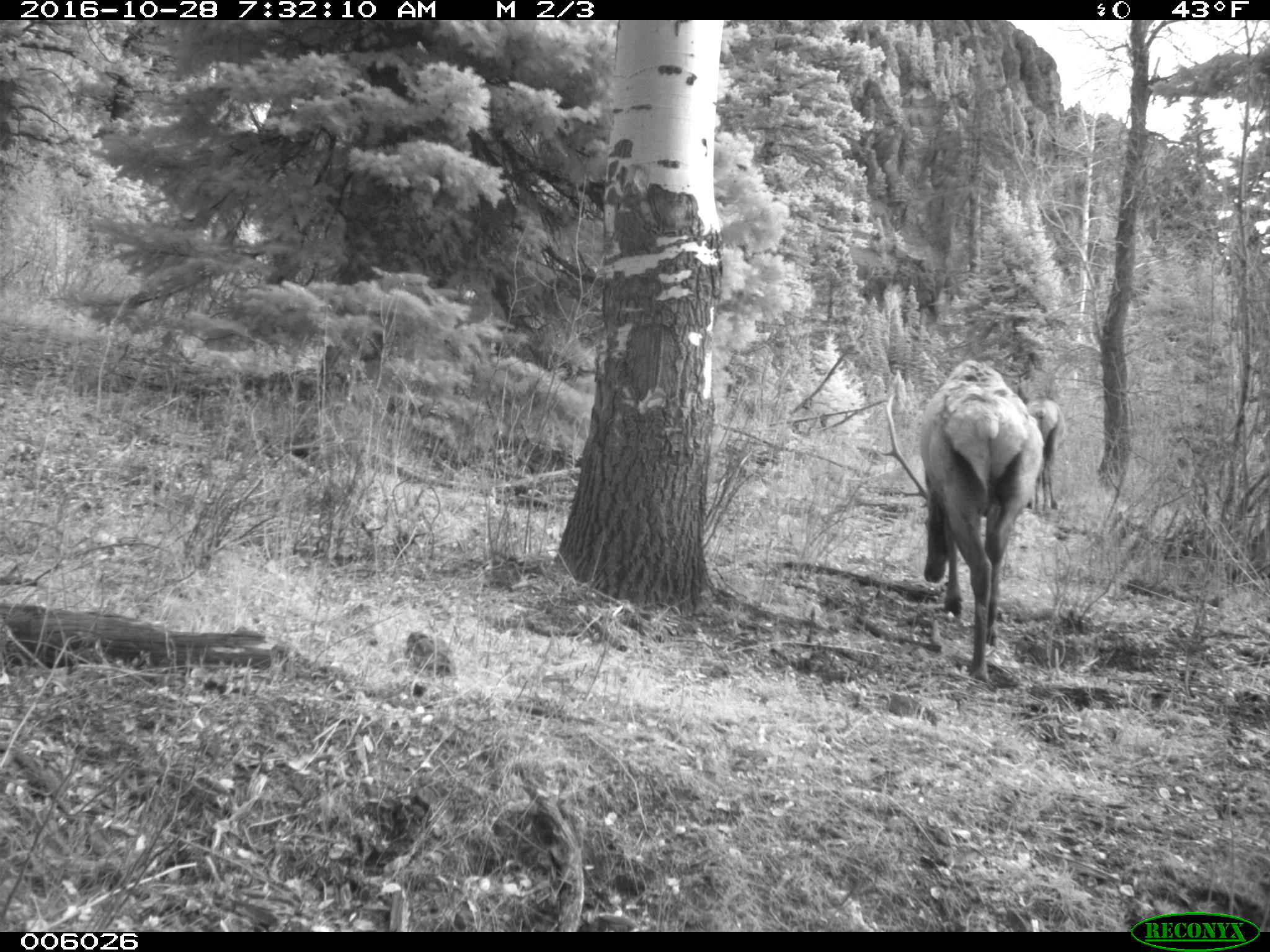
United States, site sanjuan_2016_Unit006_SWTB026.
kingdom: Animalia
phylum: Chordata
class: Mammalia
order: Artiodactyla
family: Cervidae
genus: Cervus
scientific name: Cervus elaphus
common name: red deer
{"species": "Cervus elaphus (red deer)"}